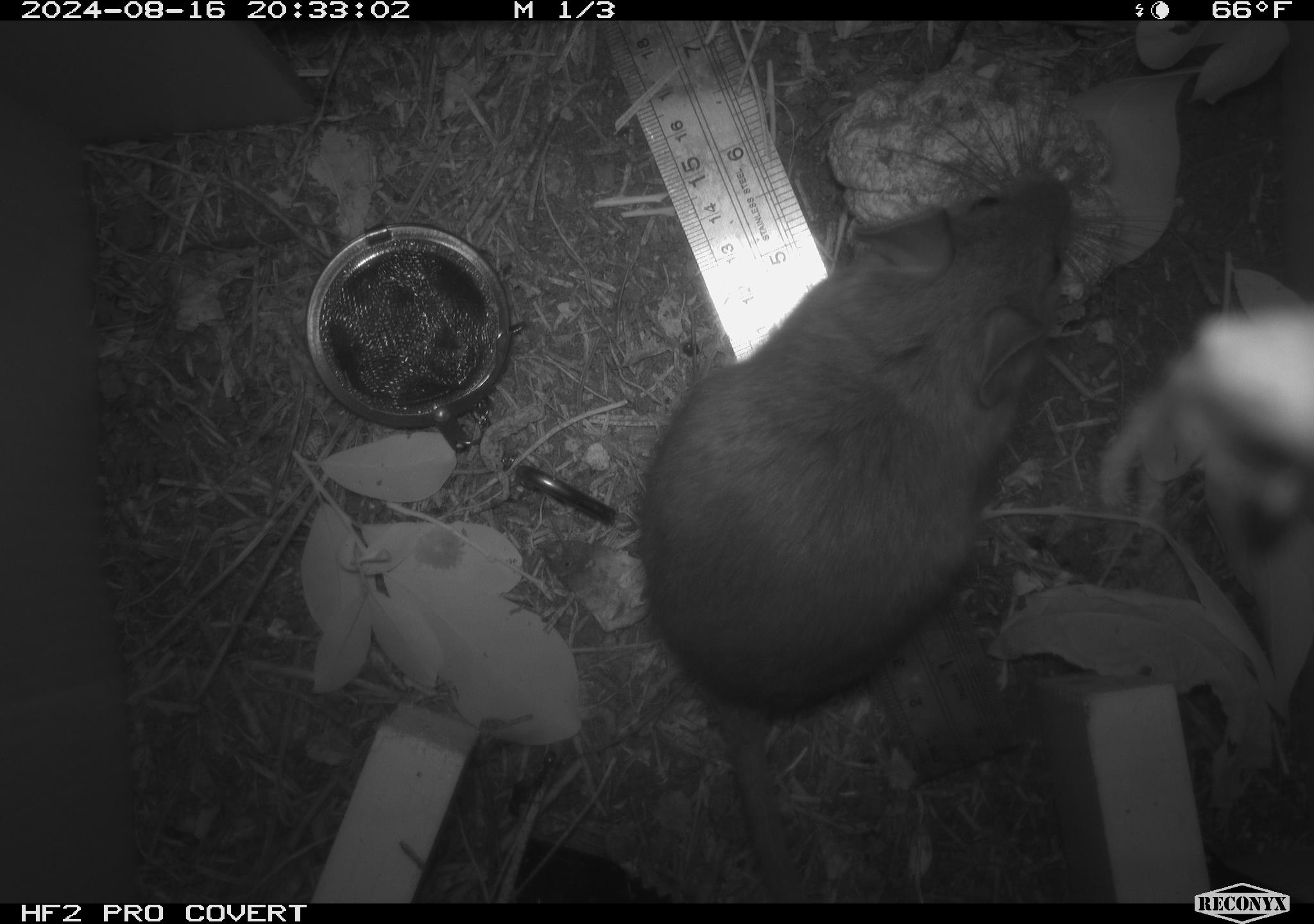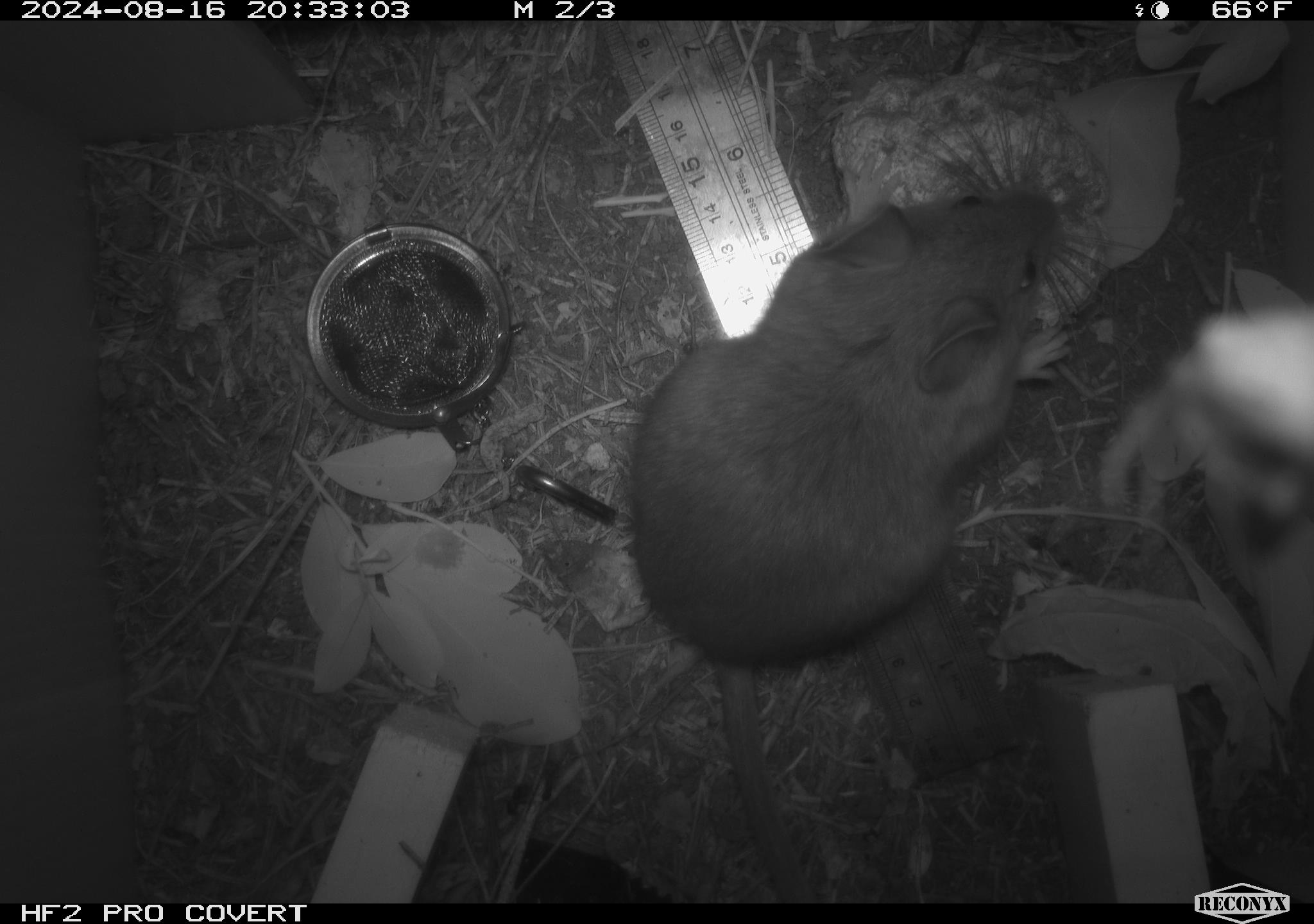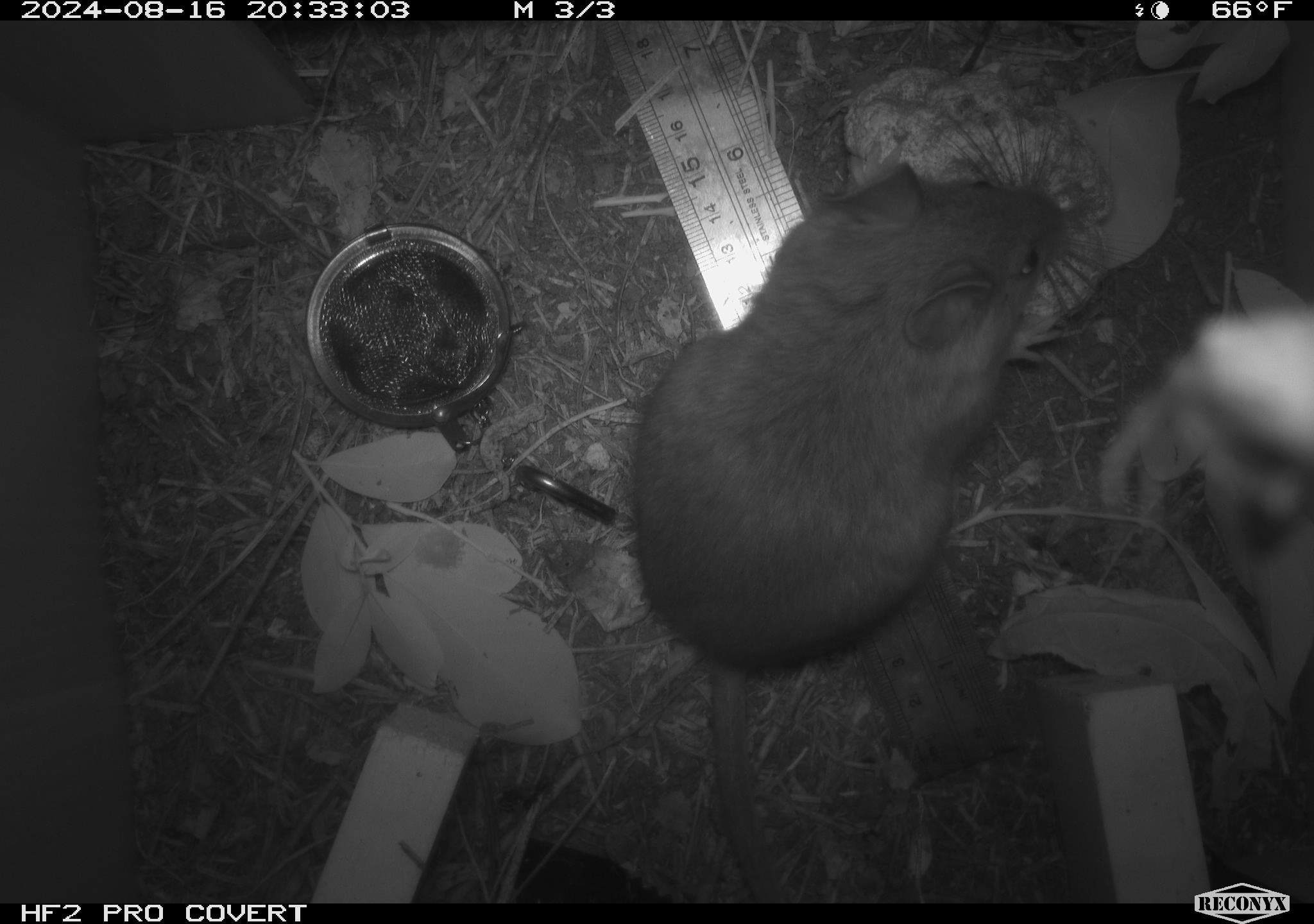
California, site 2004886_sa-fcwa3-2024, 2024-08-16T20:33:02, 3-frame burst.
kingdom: Animalia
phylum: Chordata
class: Mammalia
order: Rodentia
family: Cricetidae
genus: Neotoma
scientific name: Neotoma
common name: pack rat or woodrat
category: neotoma species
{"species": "neotoma species (pack rat or woodrat) (Neotoma)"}